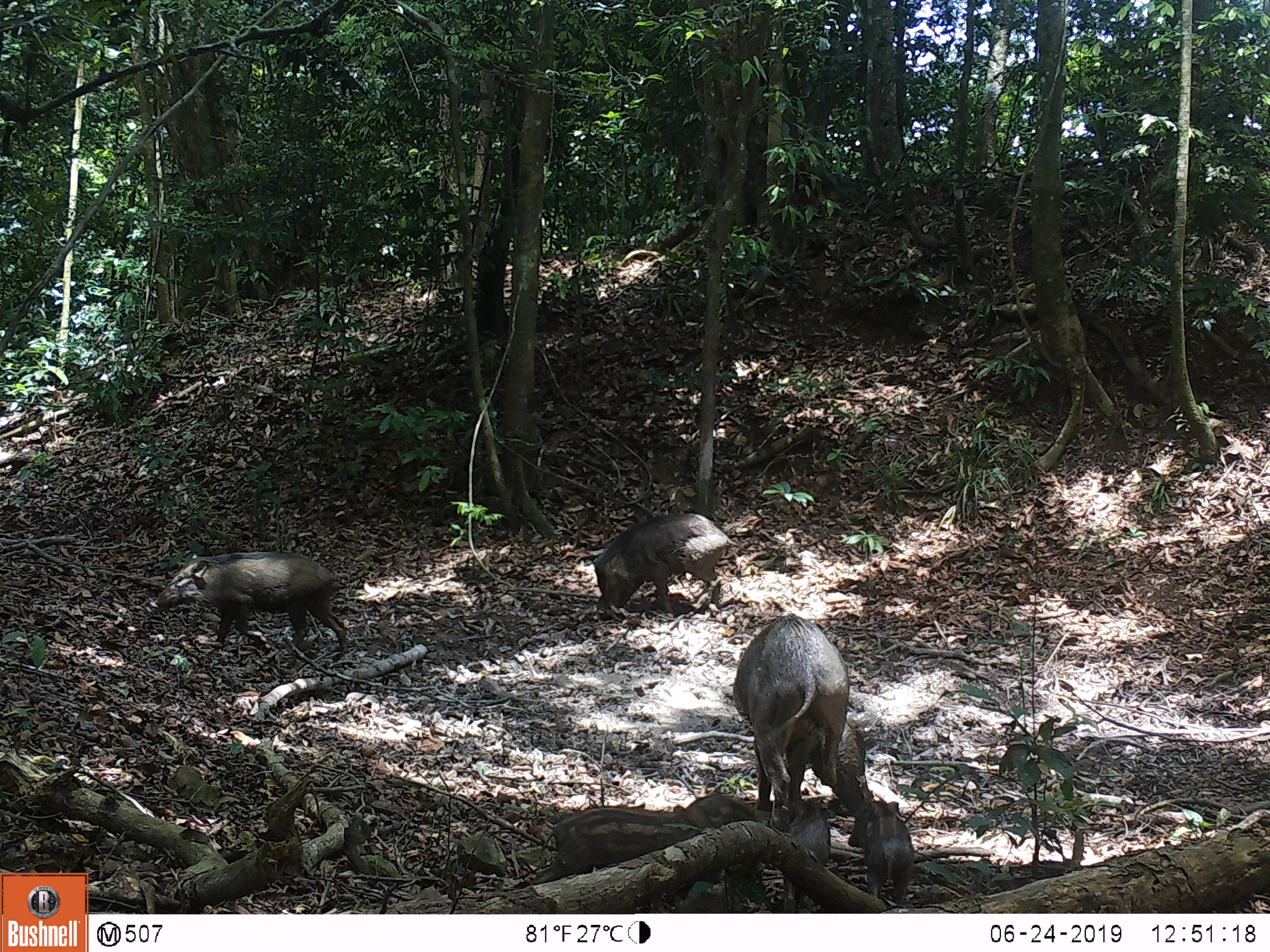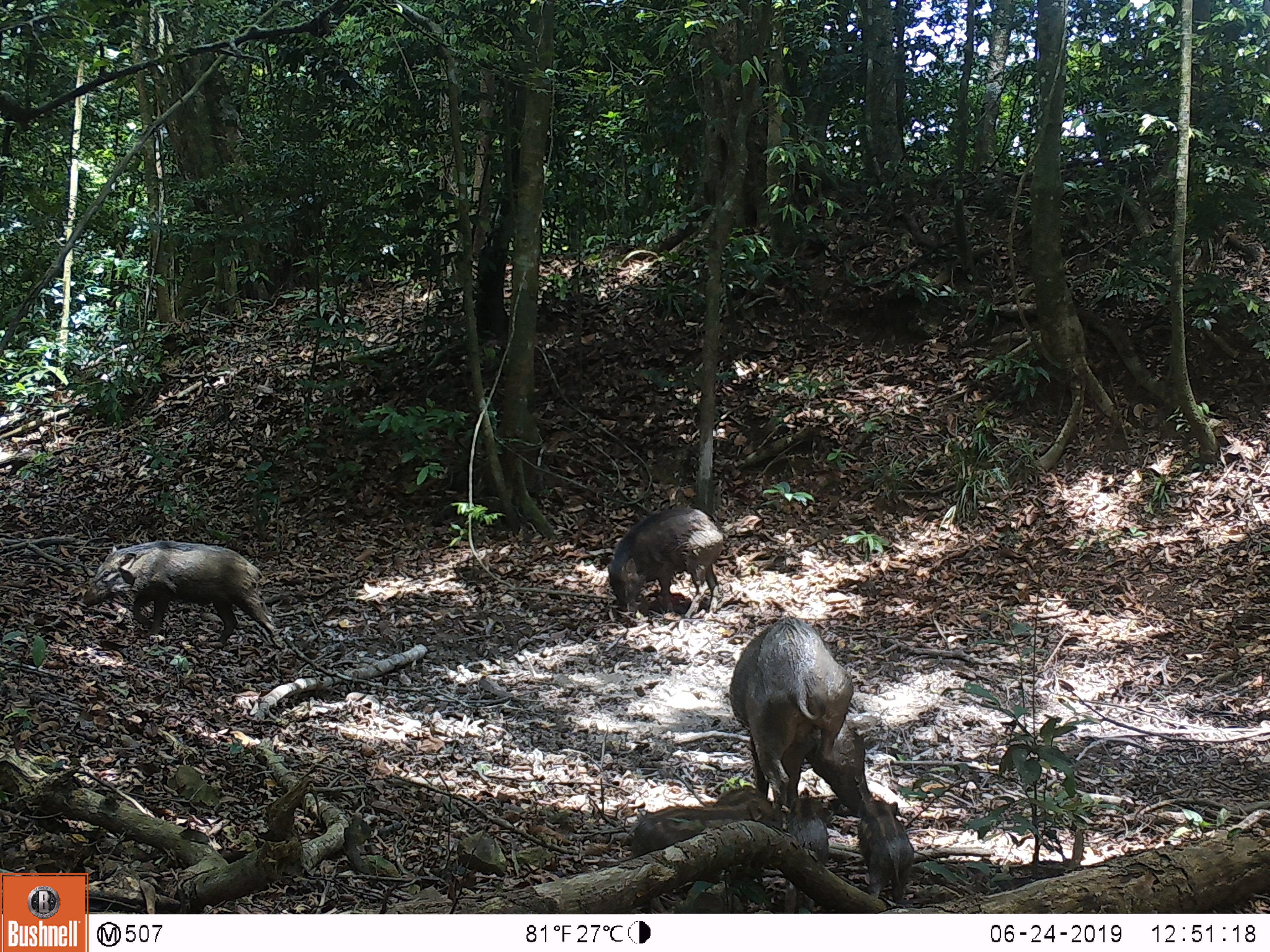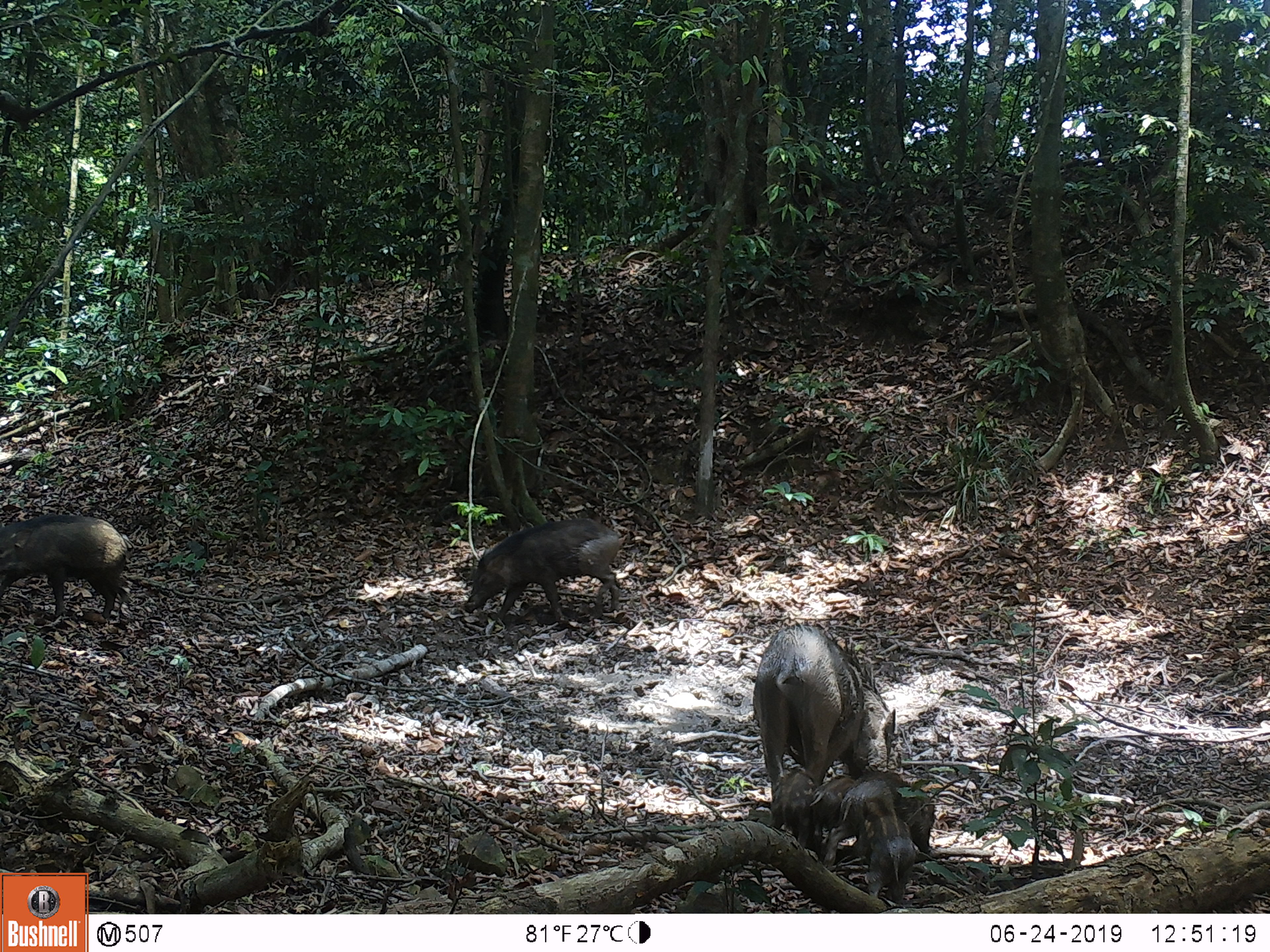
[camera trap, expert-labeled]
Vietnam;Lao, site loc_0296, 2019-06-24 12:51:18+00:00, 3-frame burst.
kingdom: Animalia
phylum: Chordata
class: Mammalia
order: Artiodactyla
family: Suidae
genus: Sus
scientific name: Sus scrofa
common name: eurasian wild pig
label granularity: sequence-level